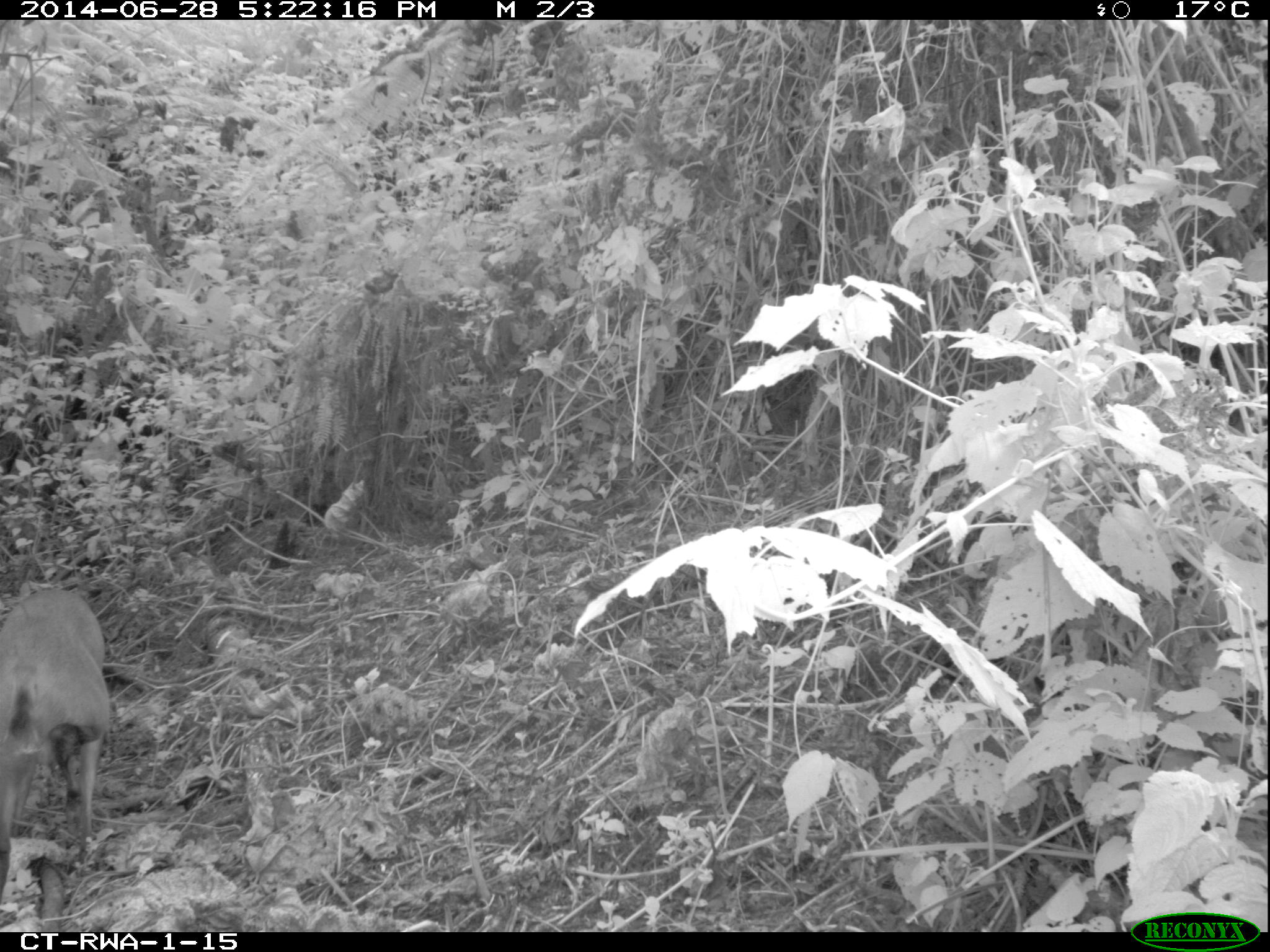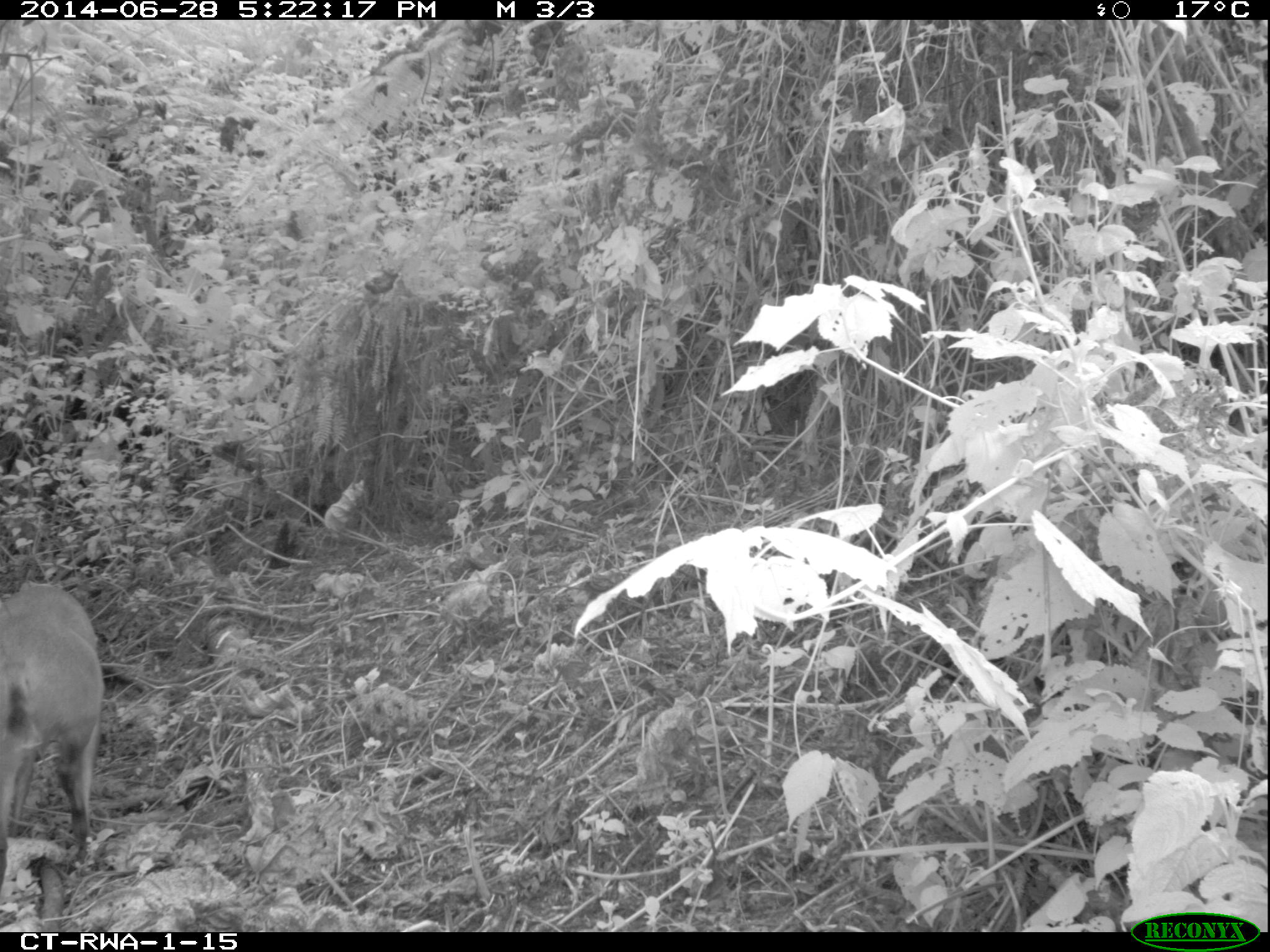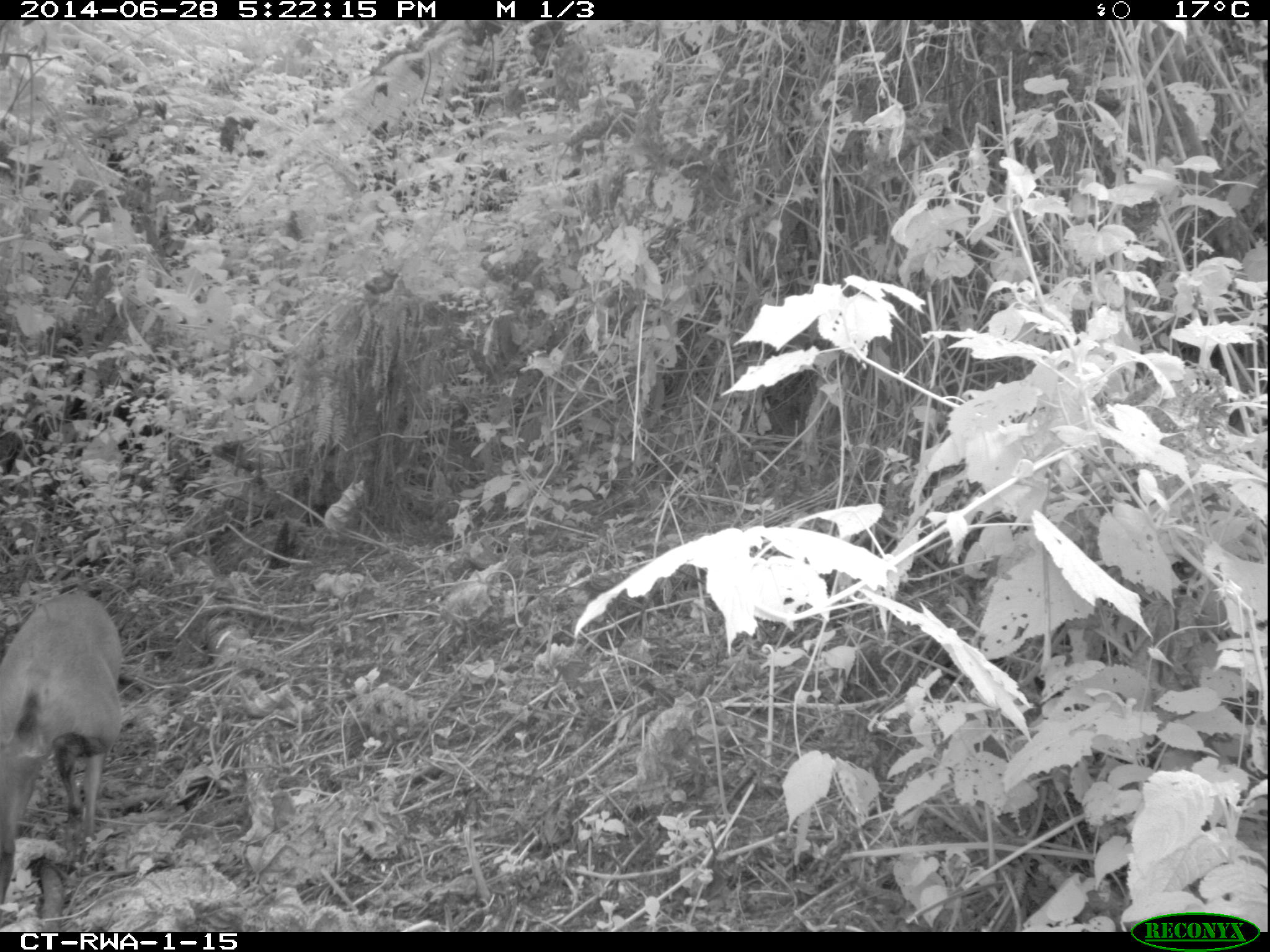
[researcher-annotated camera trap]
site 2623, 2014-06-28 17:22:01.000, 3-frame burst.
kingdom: Animalia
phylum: Chordata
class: Mammalia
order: Artiodactyla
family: Bovidae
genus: Cephalophus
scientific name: Cephalophus nigrifrons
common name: black-fronted duiker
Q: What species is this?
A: Cephalophus nigrifrons (black-fronted duiker).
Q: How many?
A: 1.